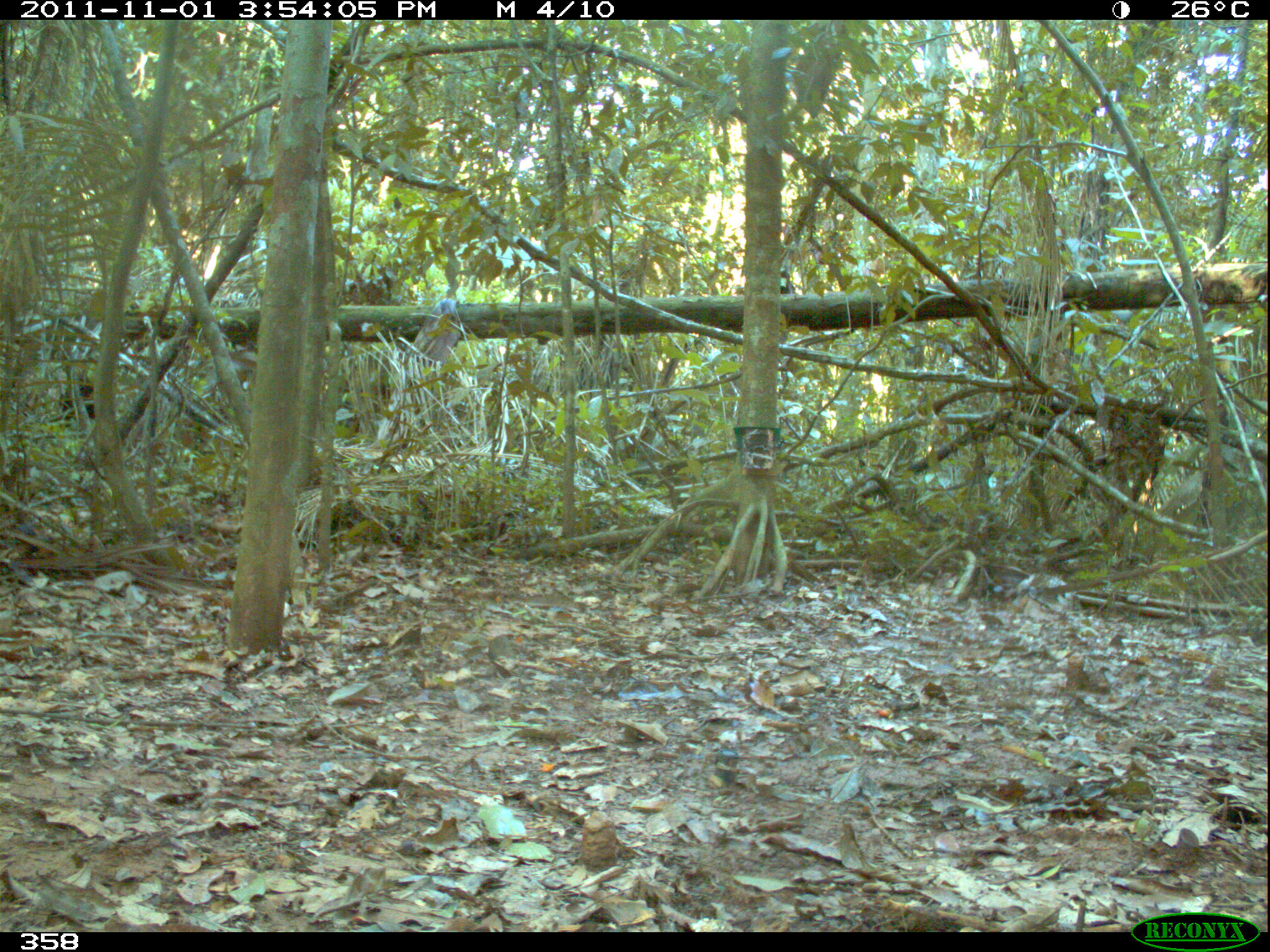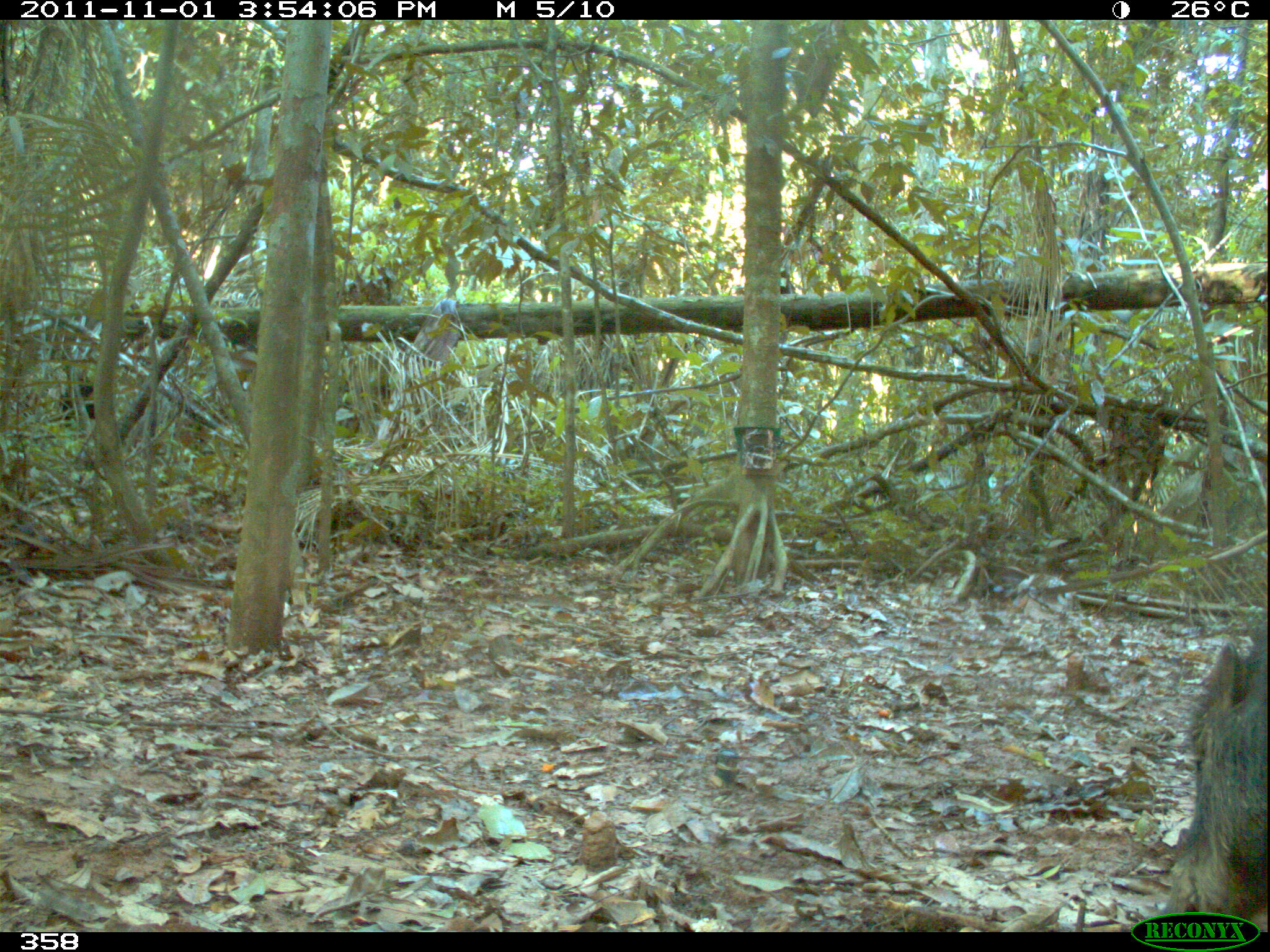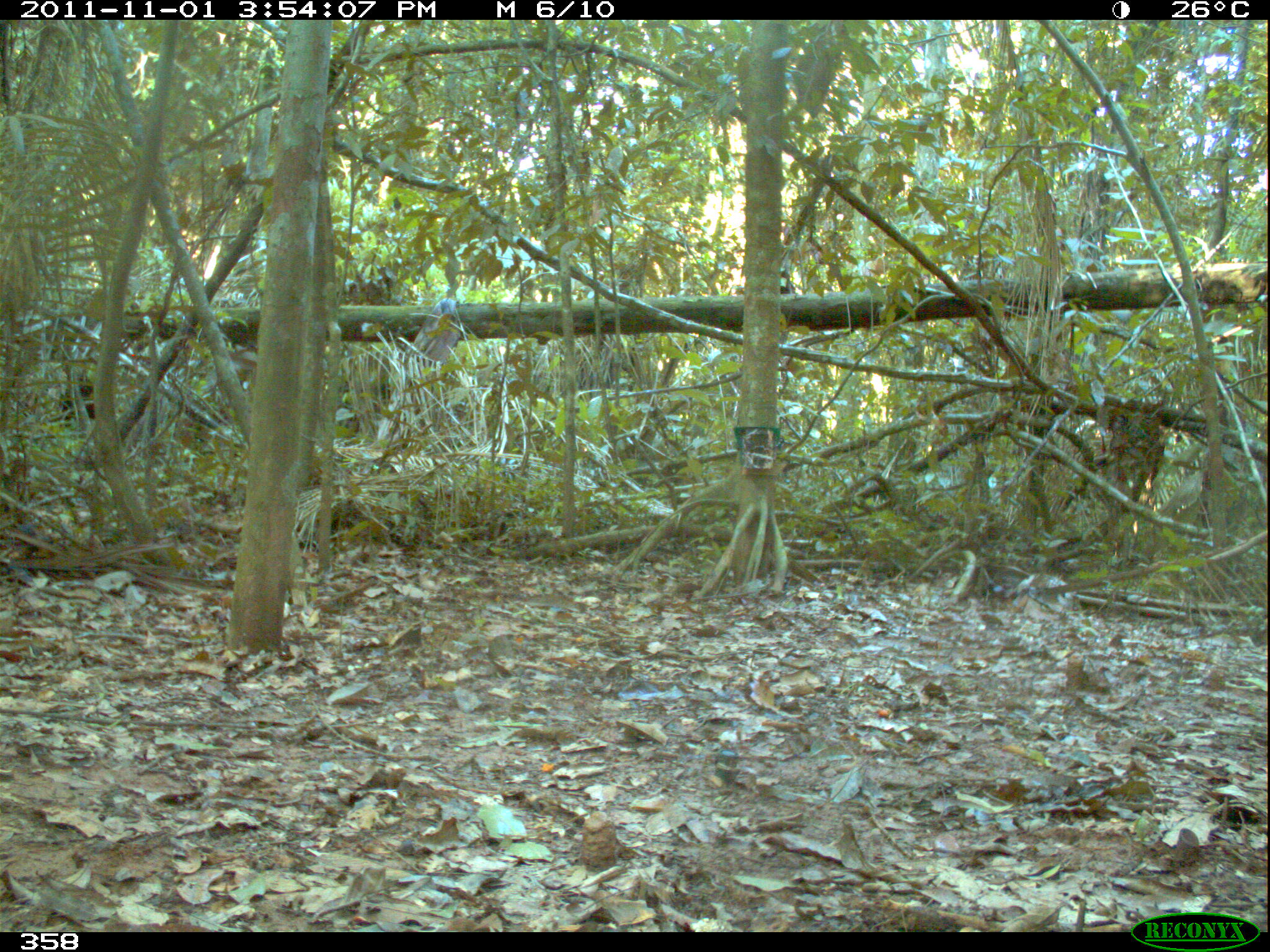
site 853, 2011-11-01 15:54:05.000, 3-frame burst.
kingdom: Animalia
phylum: Chordata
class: Mammalia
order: Artiodactyla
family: Tayassuidae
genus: Tayassu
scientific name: Tayassu pecari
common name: white-lipped peccary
Tayassu pecari (white-lipped peccary).